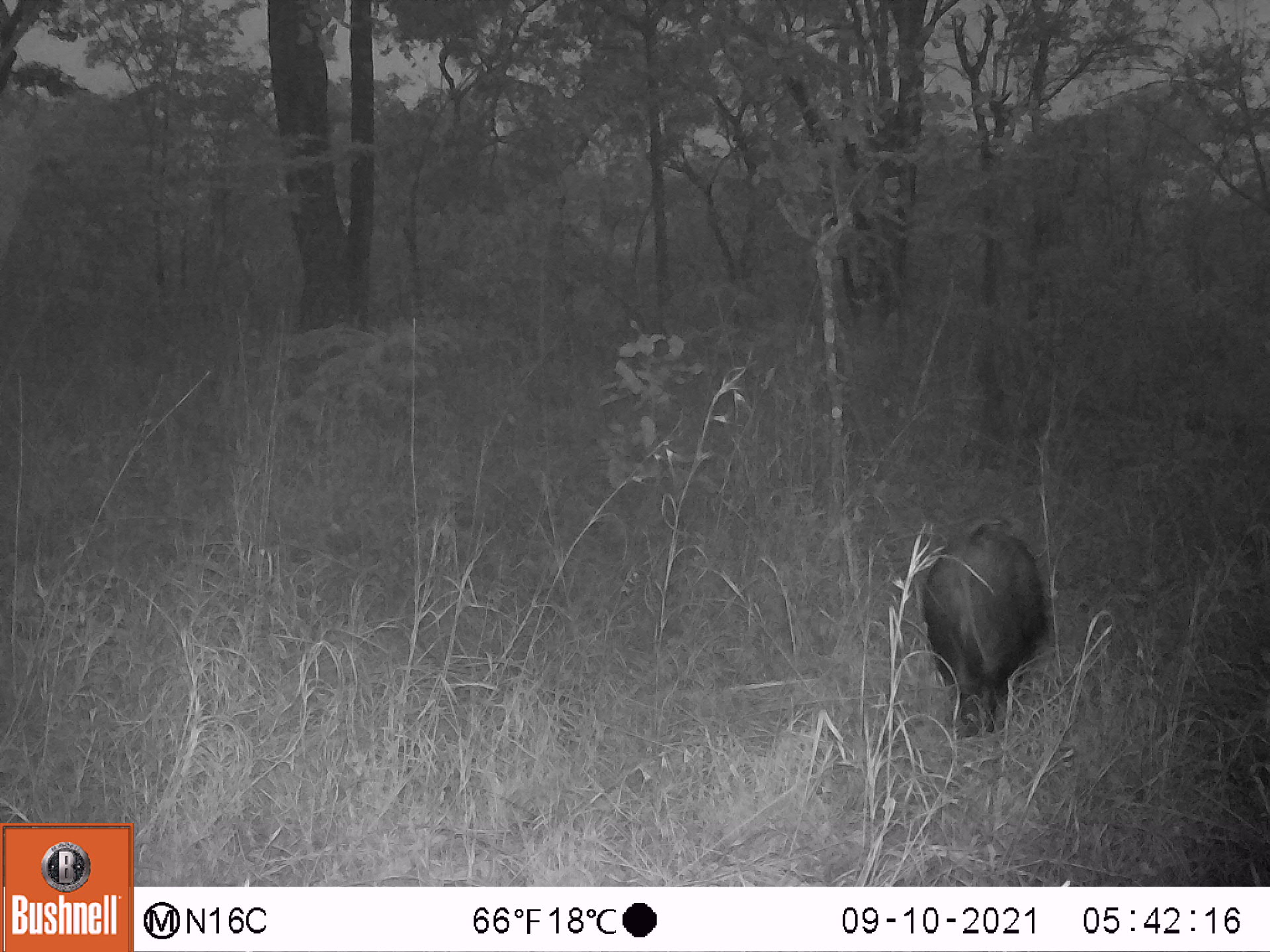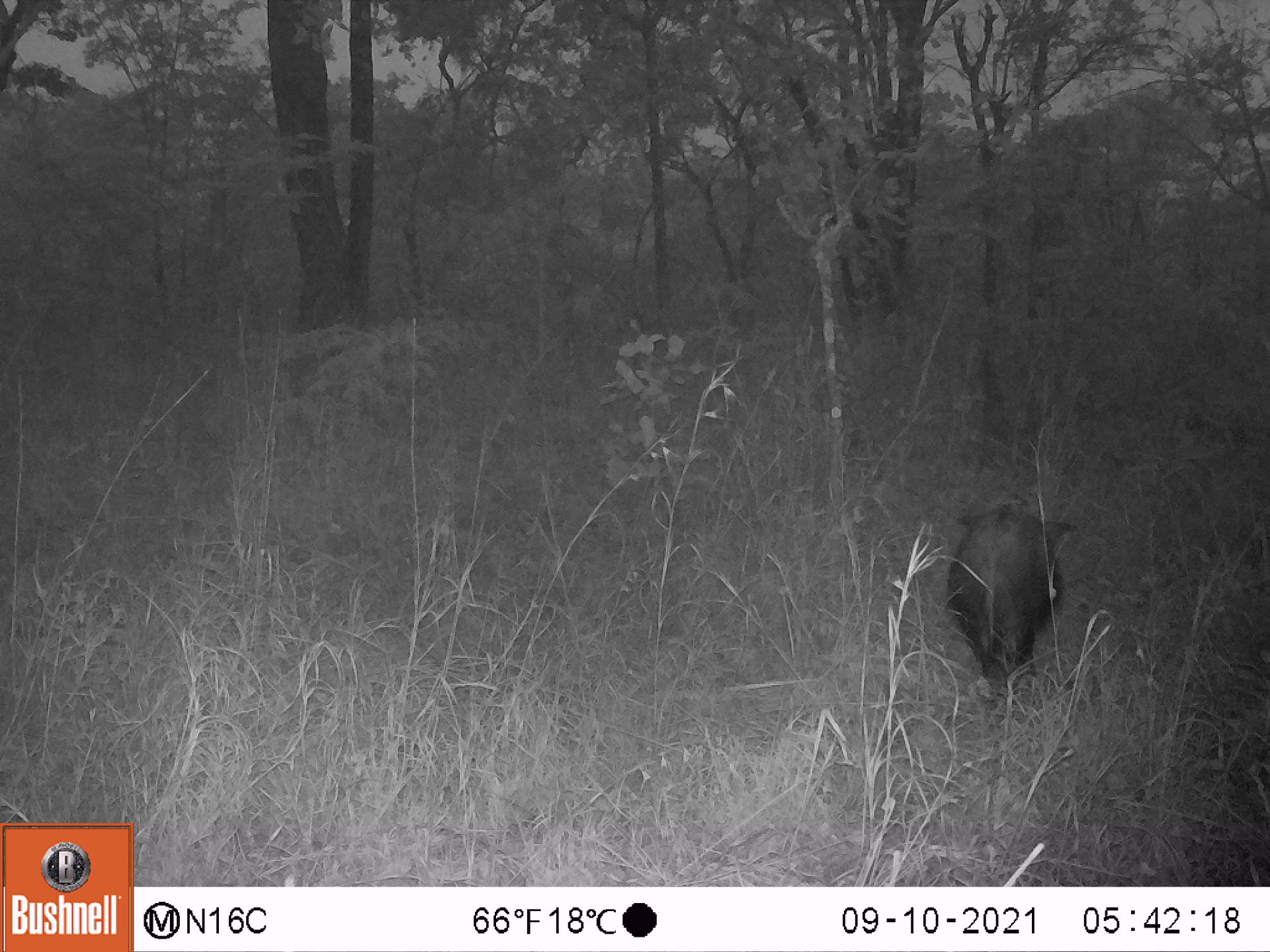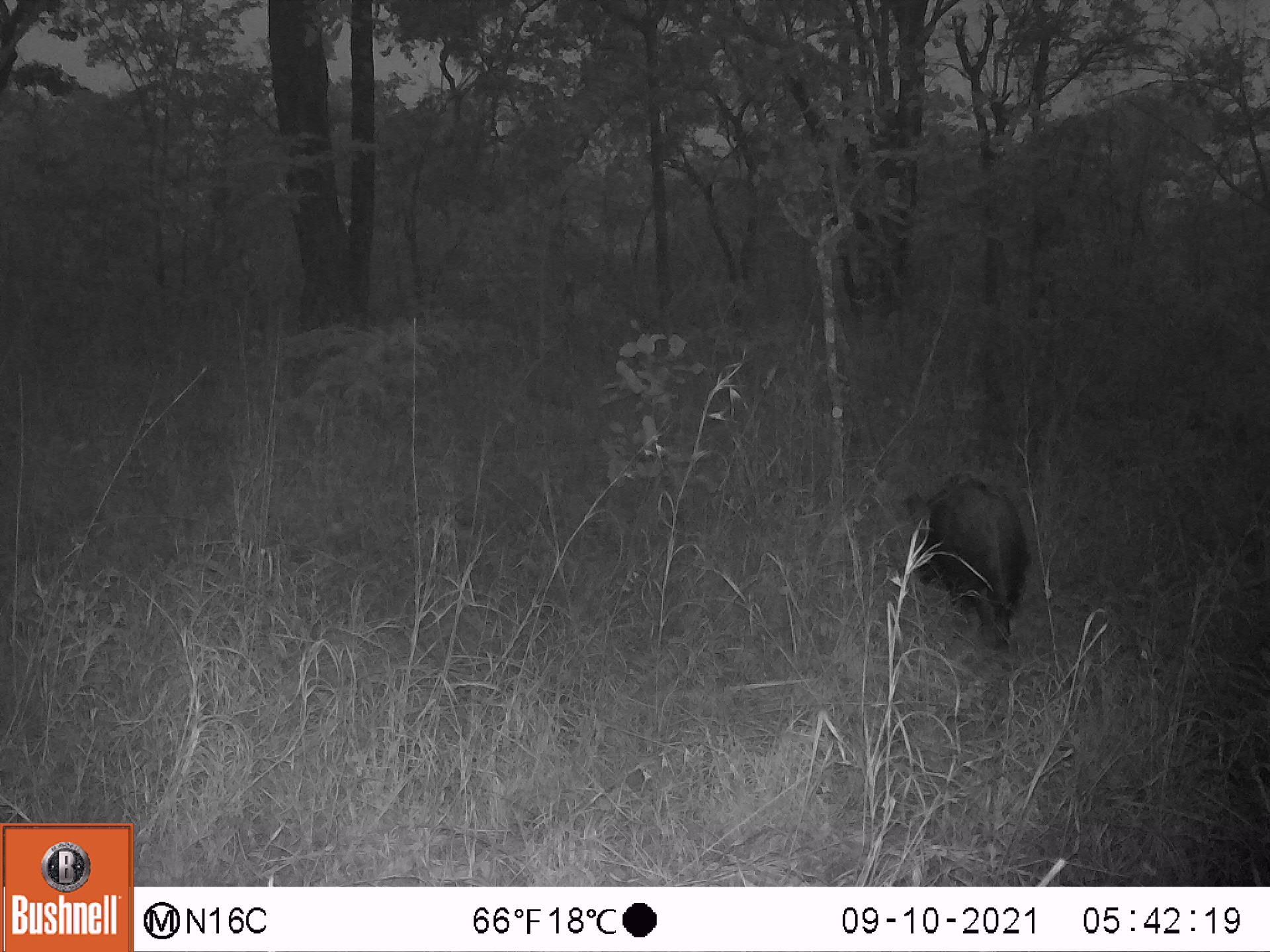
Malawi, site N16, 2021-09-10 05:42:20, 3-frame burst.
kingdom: Animalia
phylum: Chordata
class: Mammalia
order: Artiodactyla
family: Suidae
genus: Potamochoerus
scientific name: Potamochoerus larvatus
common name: bushpig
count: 1